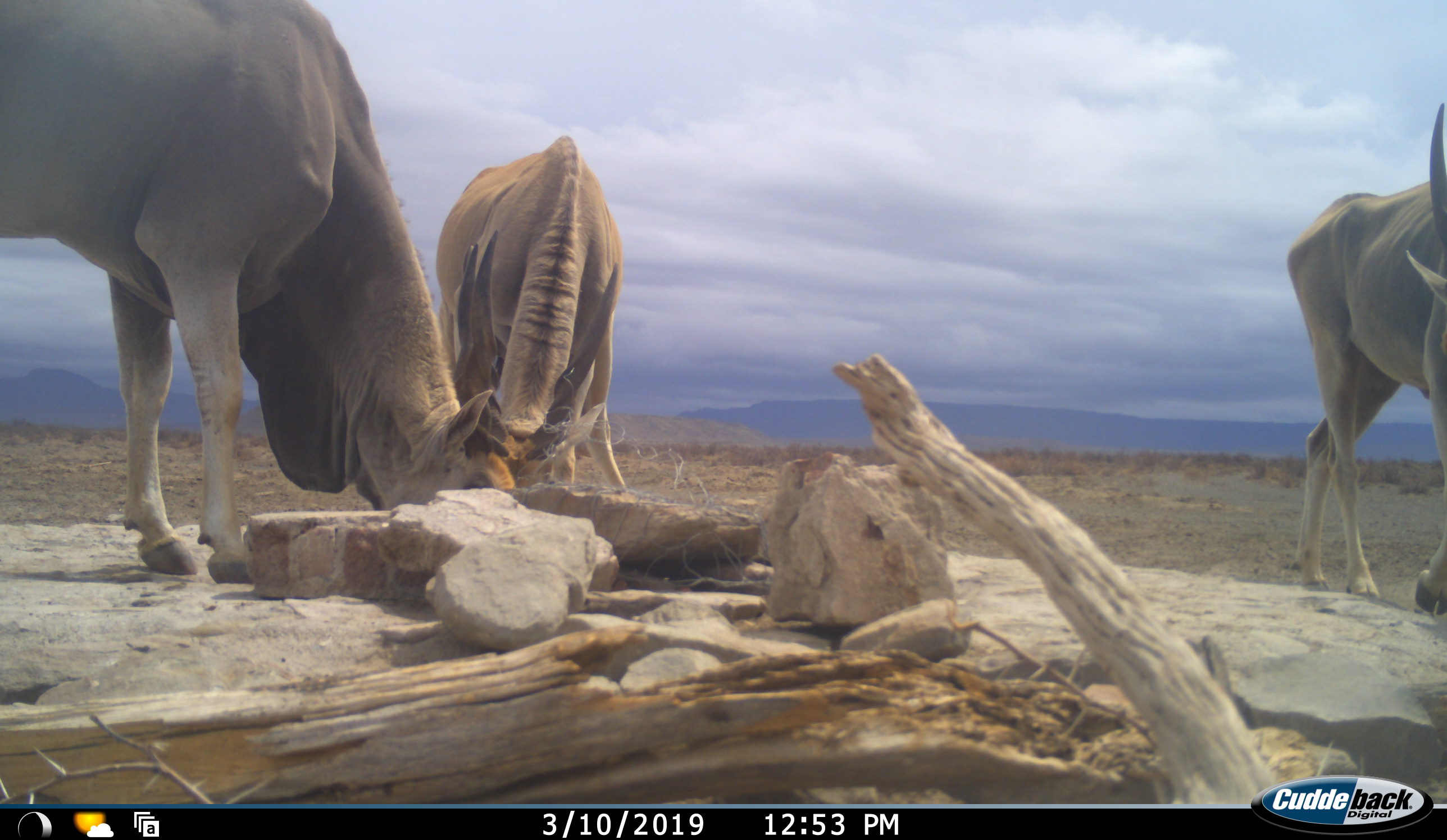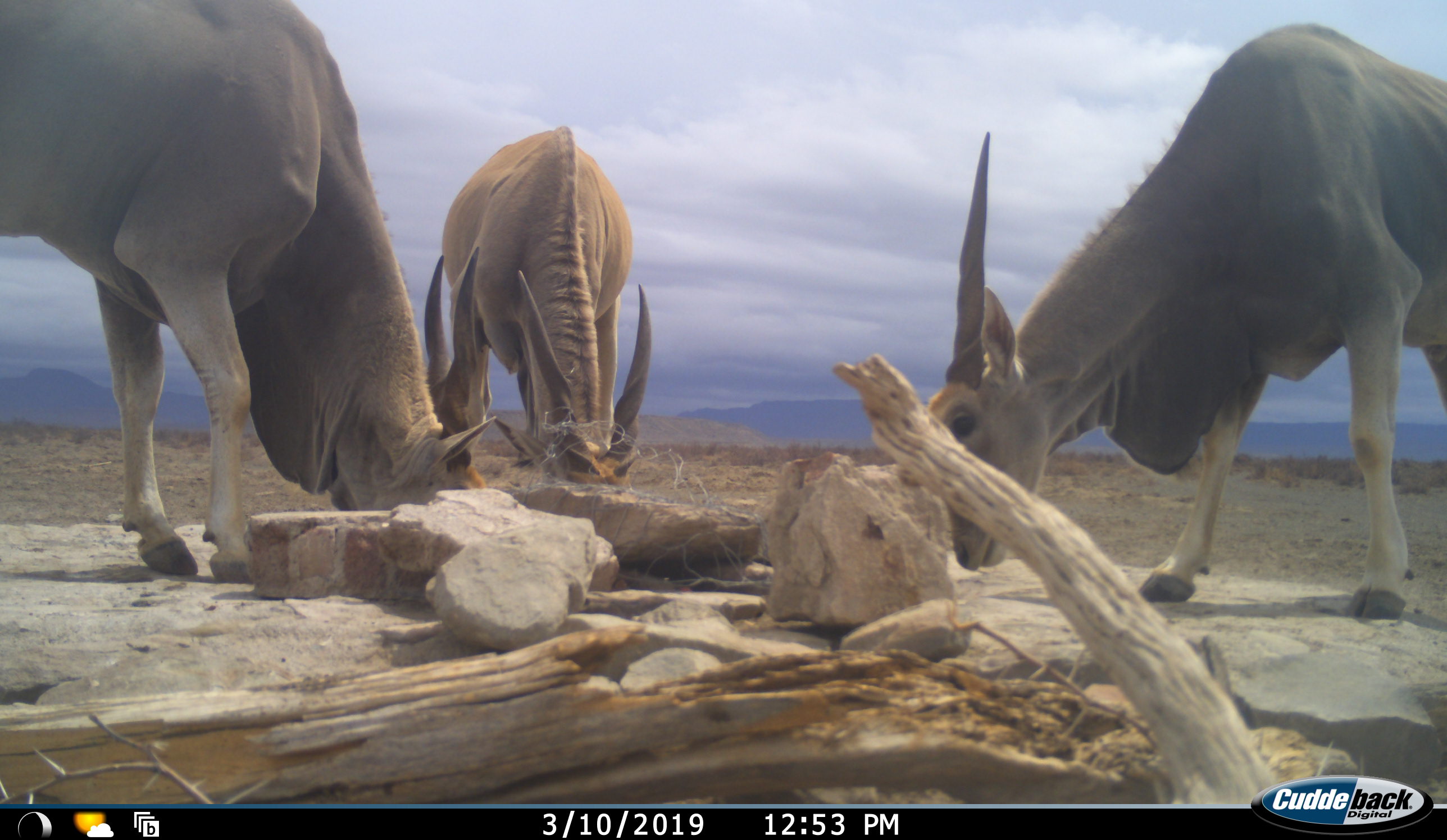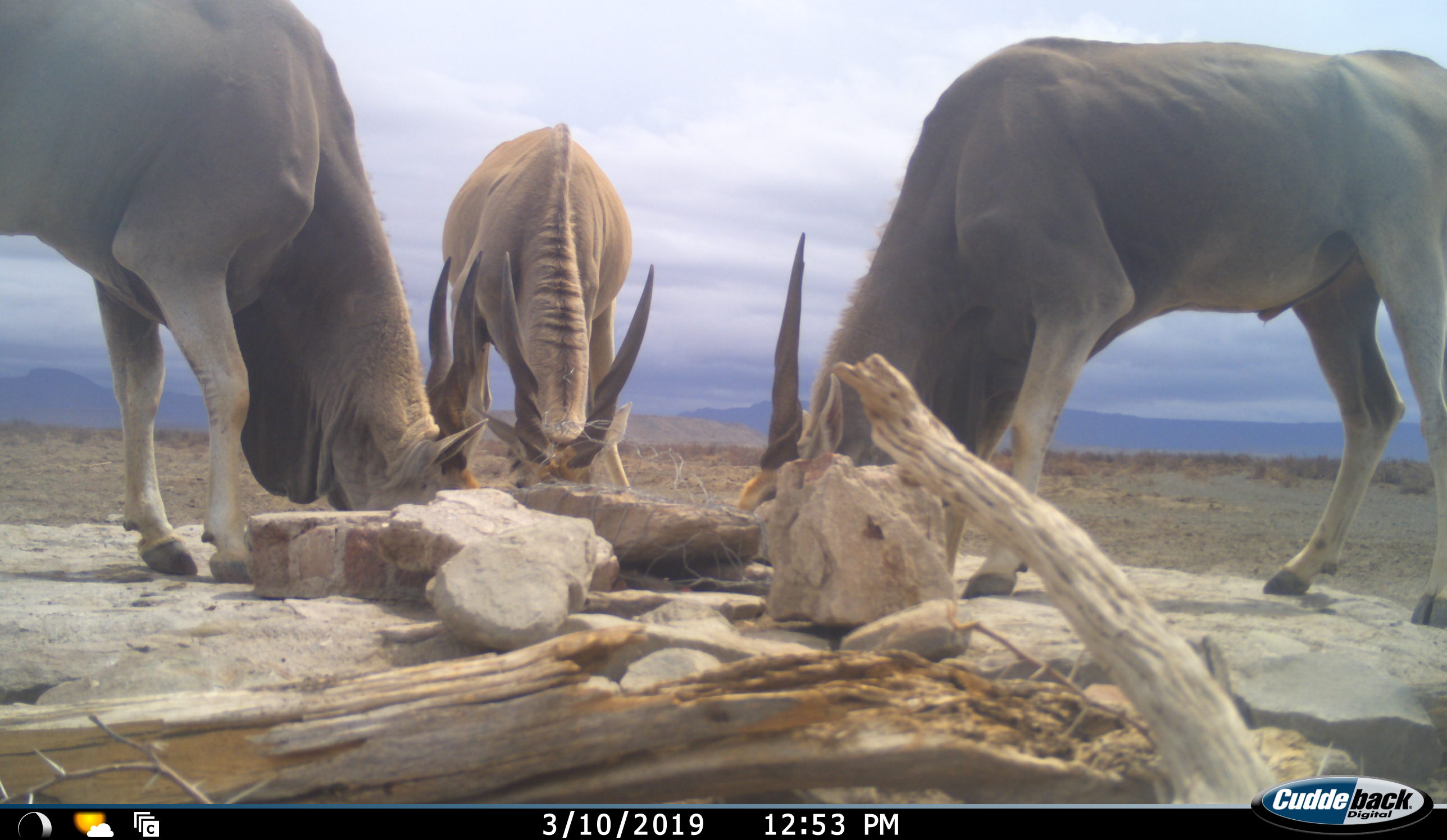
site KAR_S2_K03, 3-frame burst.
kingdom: Animalia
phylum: Chordata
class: Mammalia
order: Artiodactyla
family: Bovidae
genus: Tragelaphus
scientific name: Tragelaphus oryx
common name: eland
Eland (Tragelaphus oryx), count 3. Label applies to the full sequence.